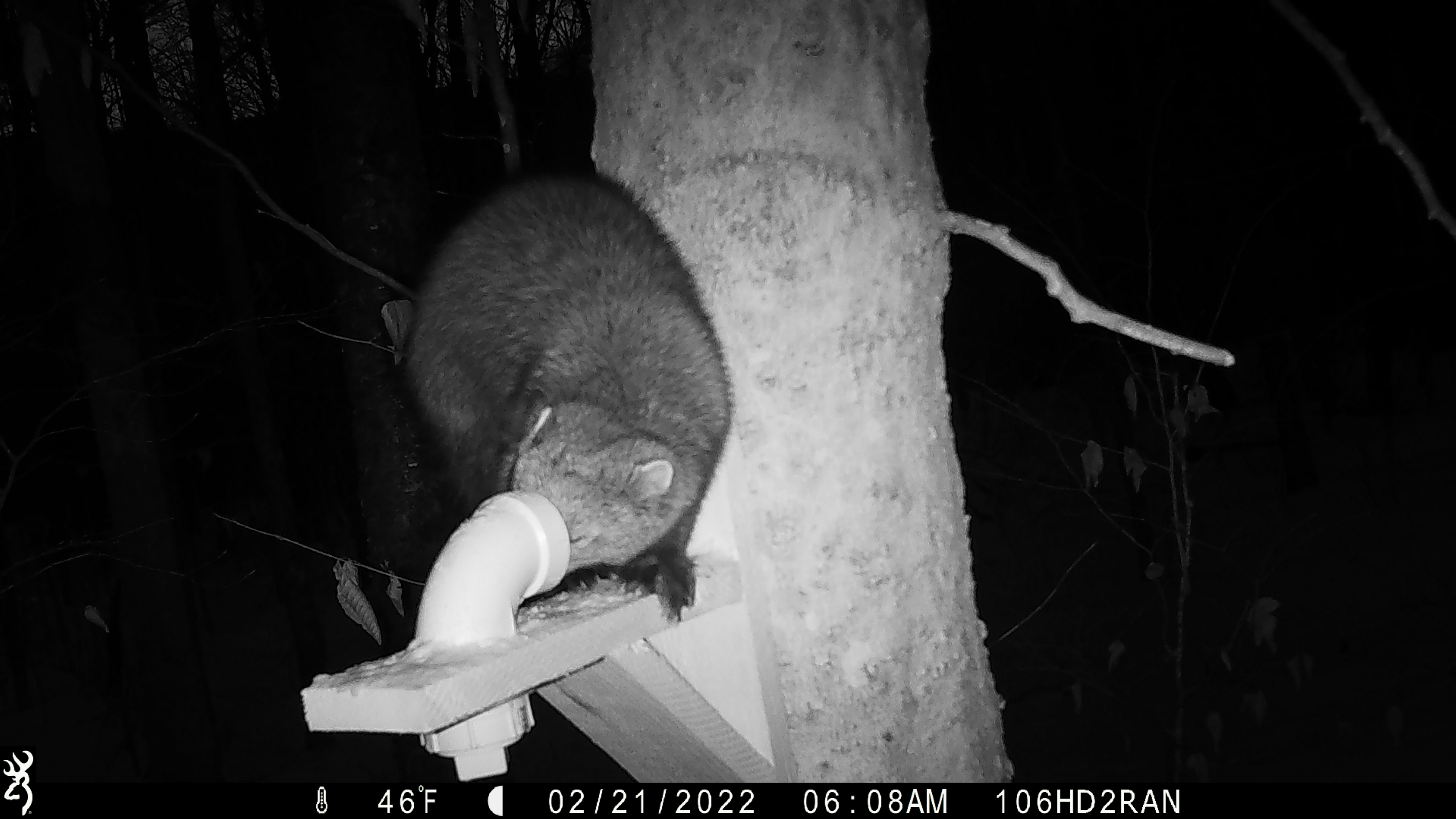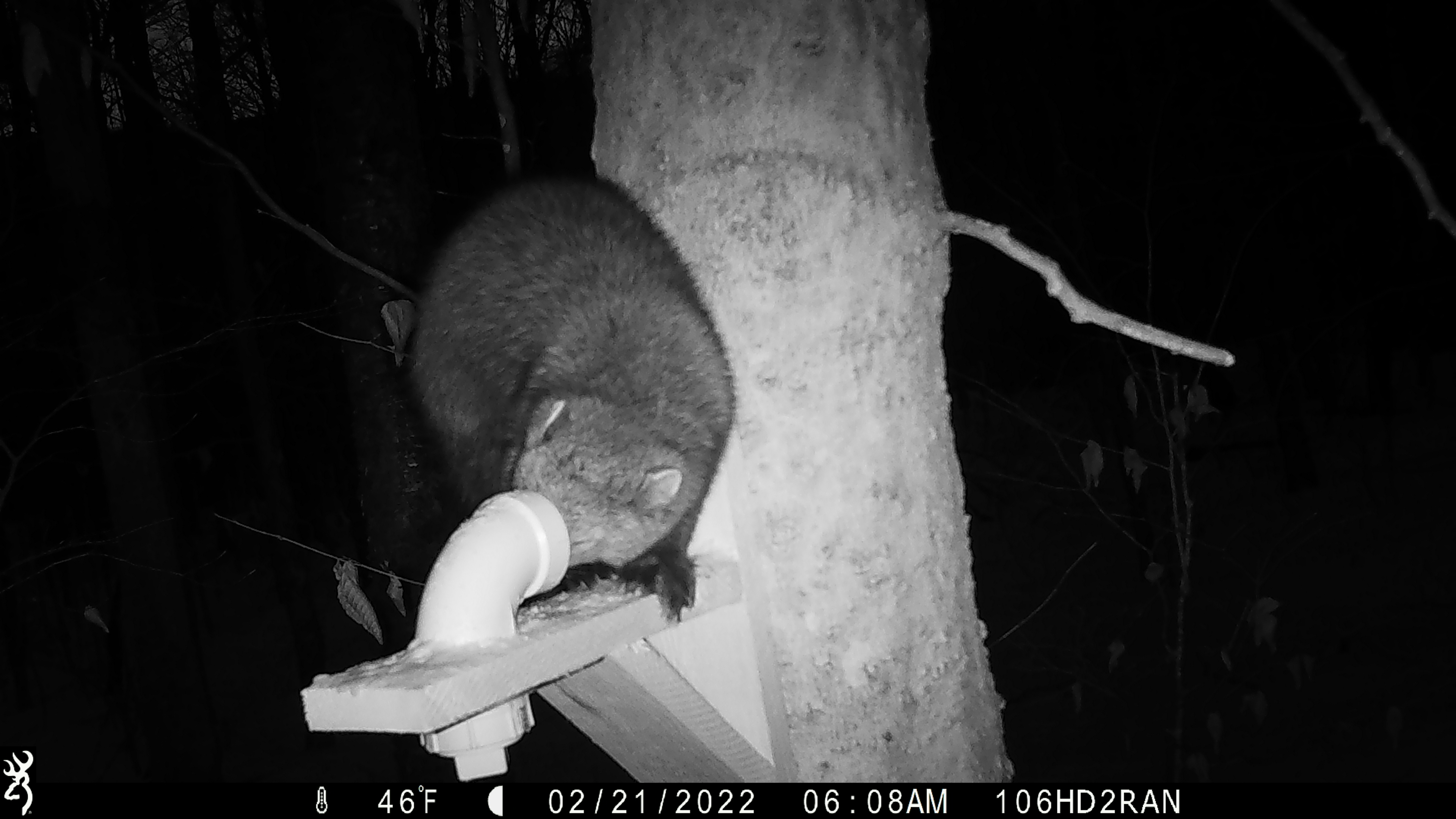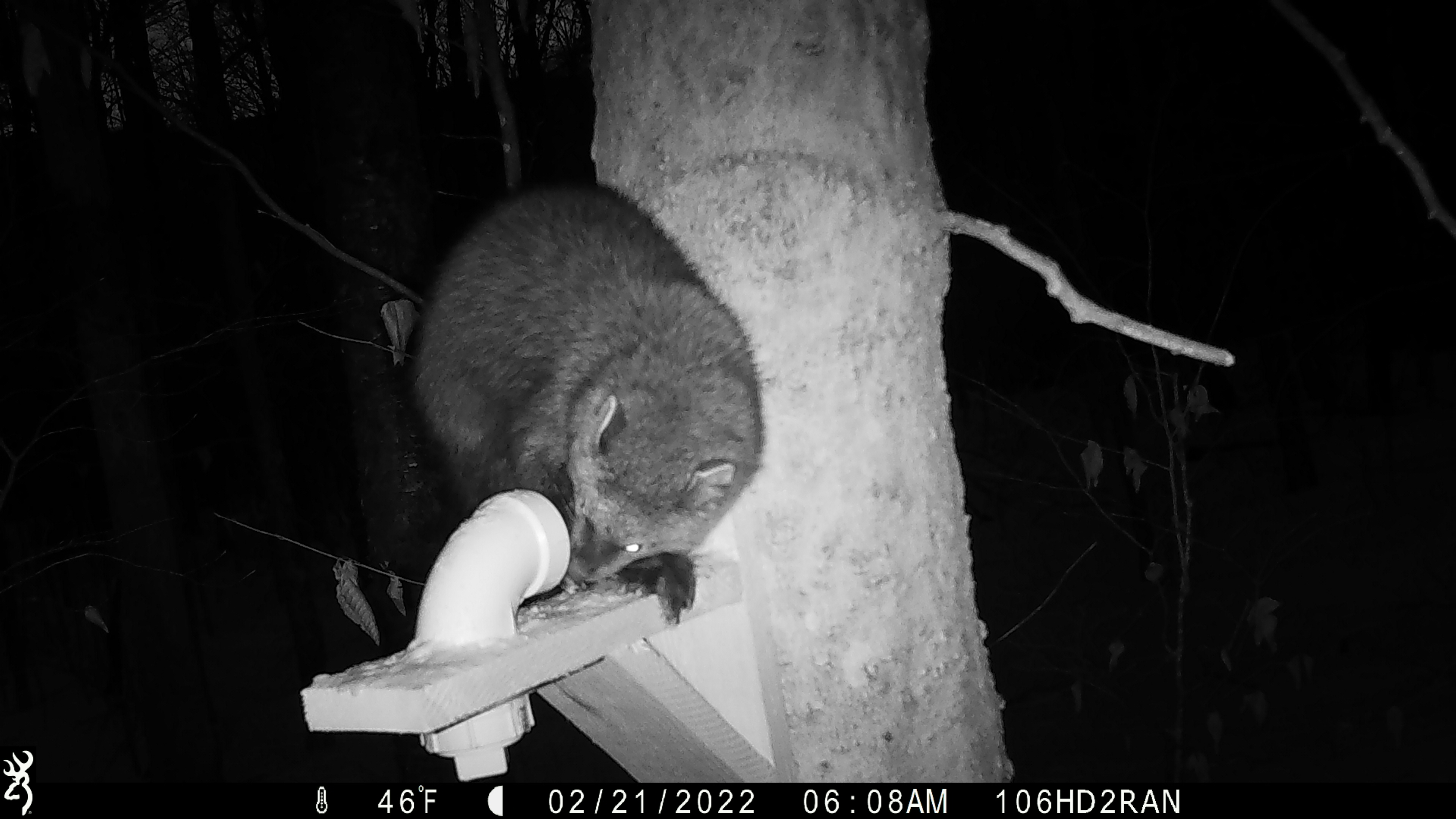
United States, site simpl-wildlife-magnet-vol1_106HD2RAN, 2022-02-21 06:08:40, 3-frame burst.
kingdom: Animalia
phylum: Chordata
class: Mammalia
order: Carnivora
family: Mustelidae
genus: Pekania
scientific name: Pekania pennanti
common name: fisher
Fisher (Pekania pennanti).